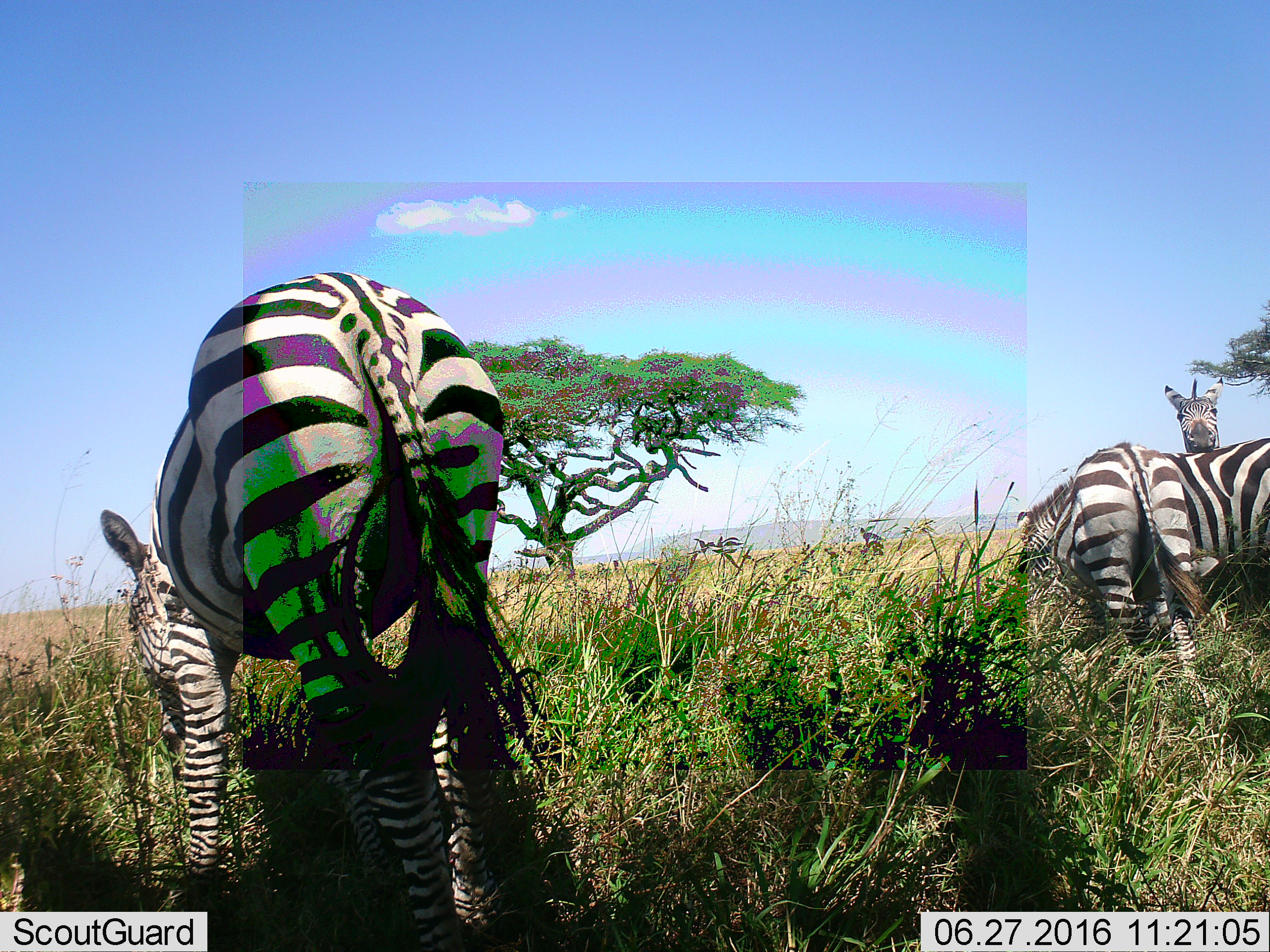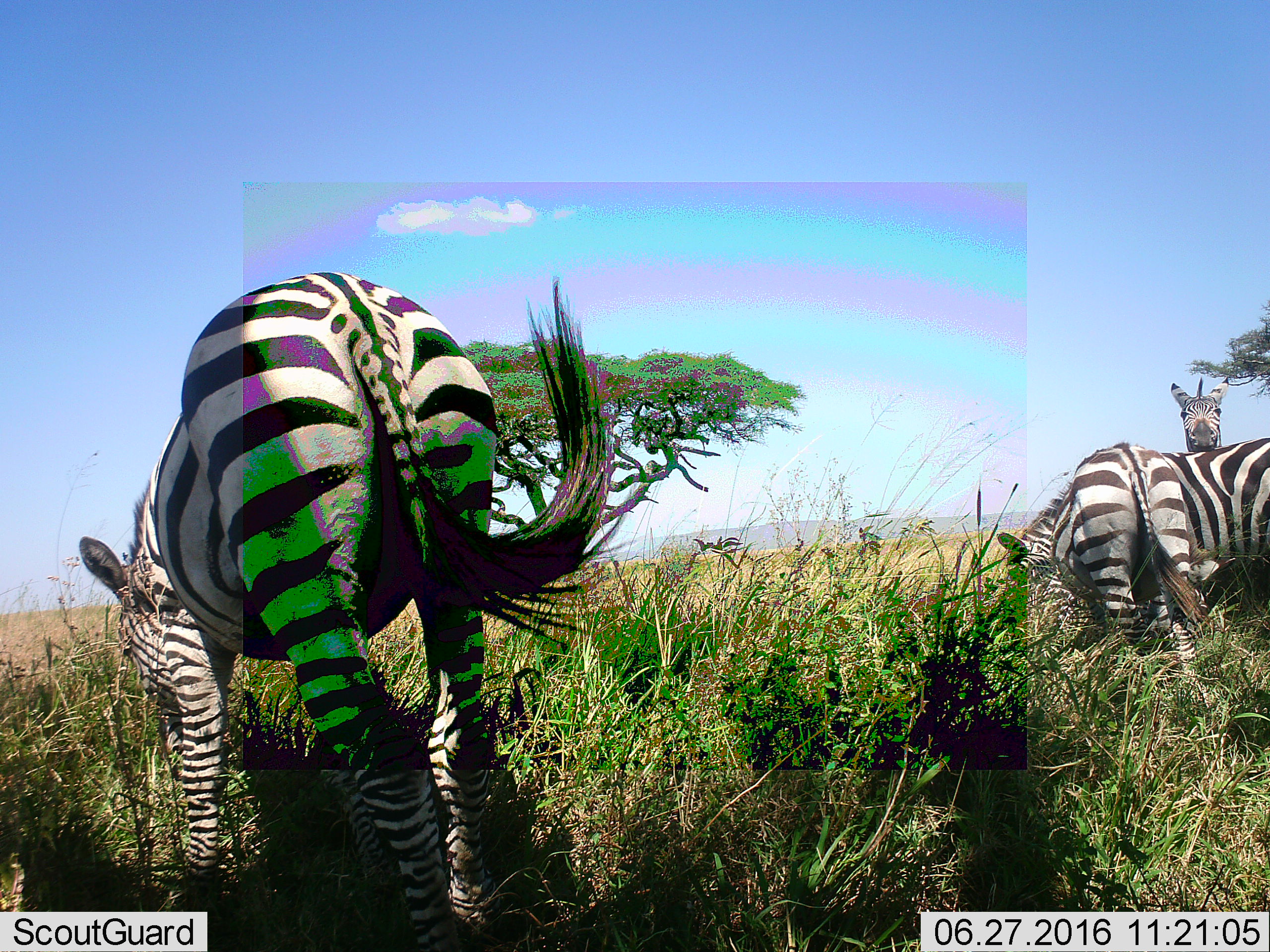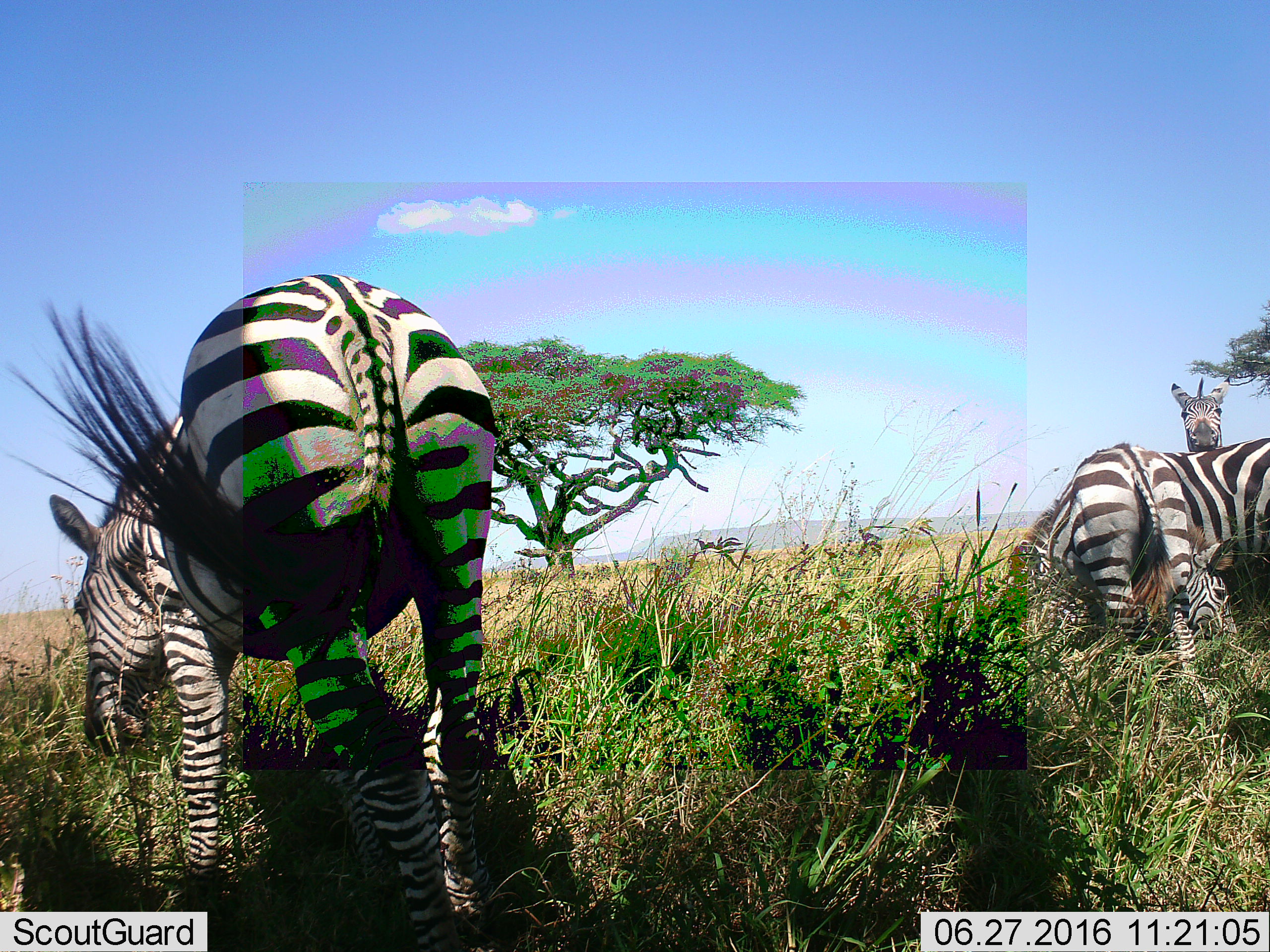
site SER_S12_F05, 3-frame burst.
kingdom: Animalia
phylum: Chordata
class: Mammalia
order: Perissodactyla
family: Equidae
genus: Equus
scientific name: Equus quagga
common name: plains zebra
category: zebraplains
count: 4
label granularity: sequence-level